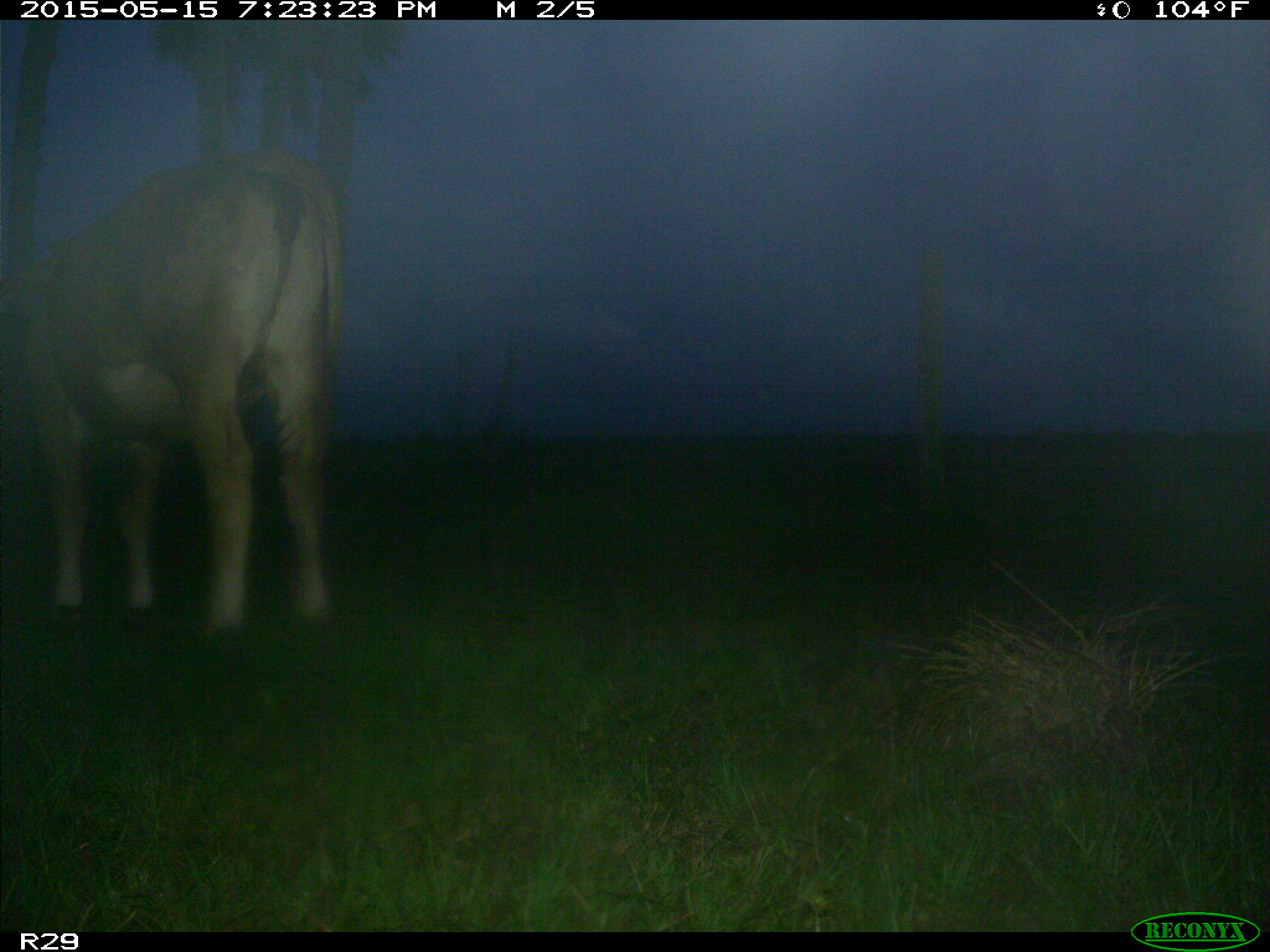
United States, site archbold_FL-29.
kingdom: Animalia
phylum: Chordata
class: Mammalia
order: Artiodactyla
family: Bovidae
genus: Bos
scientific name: Bos taurus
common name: domestic cow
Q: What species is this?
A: Bos taurus (domestic cow).